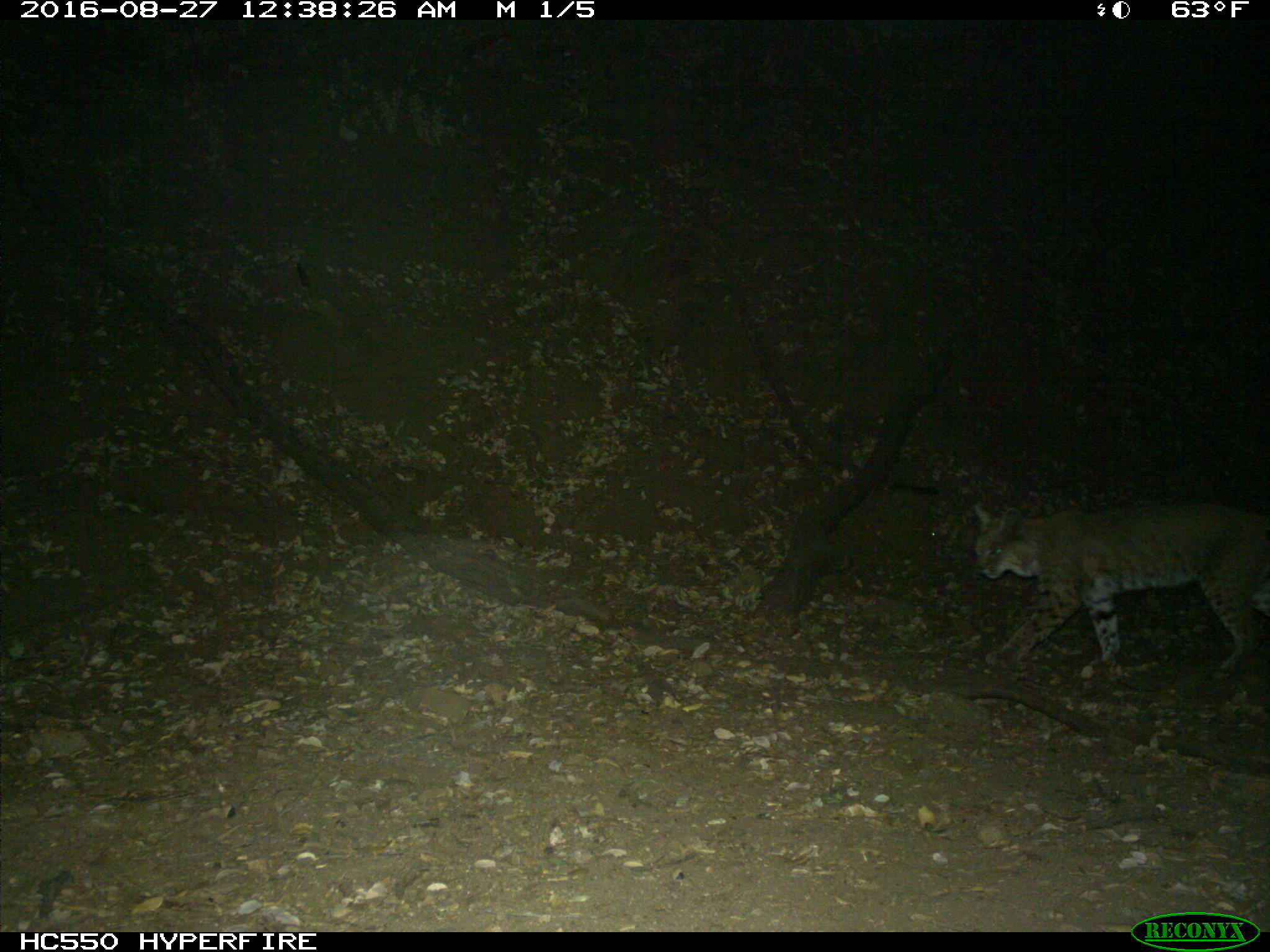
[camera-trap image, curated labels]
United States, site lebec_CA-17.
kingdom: Animalia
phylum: Chordata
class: Mammalia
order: Carnivora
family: Felidae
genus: Lynx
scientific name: Lynx rufus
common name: bobcat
Lynx rufus (bobcat).